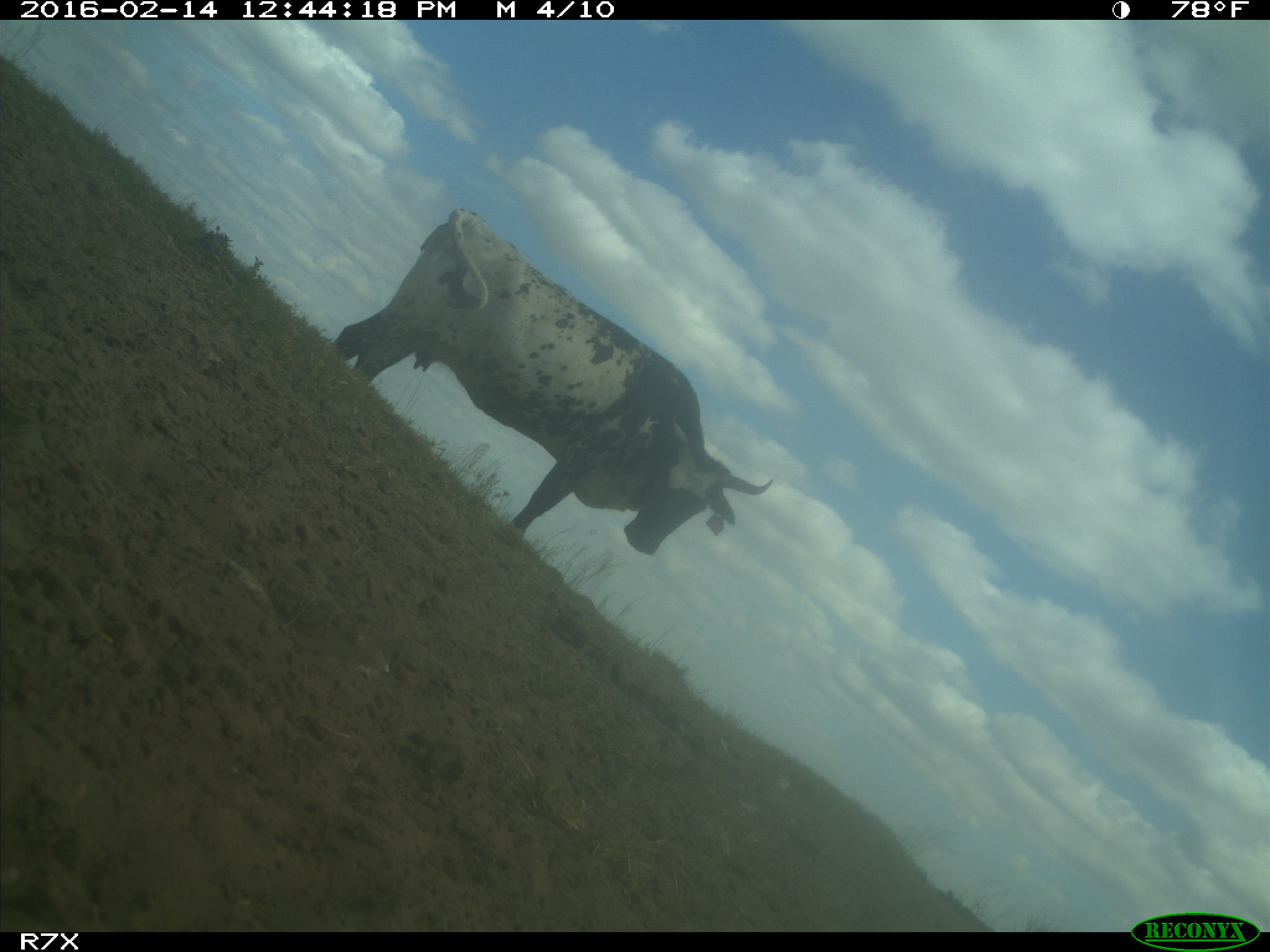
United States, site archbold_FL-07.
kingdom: Animalia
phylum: Chordata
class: Mammalia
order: Artiodactyla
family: Bovidae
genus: Bos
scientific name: Bos taurus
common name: domestic cow